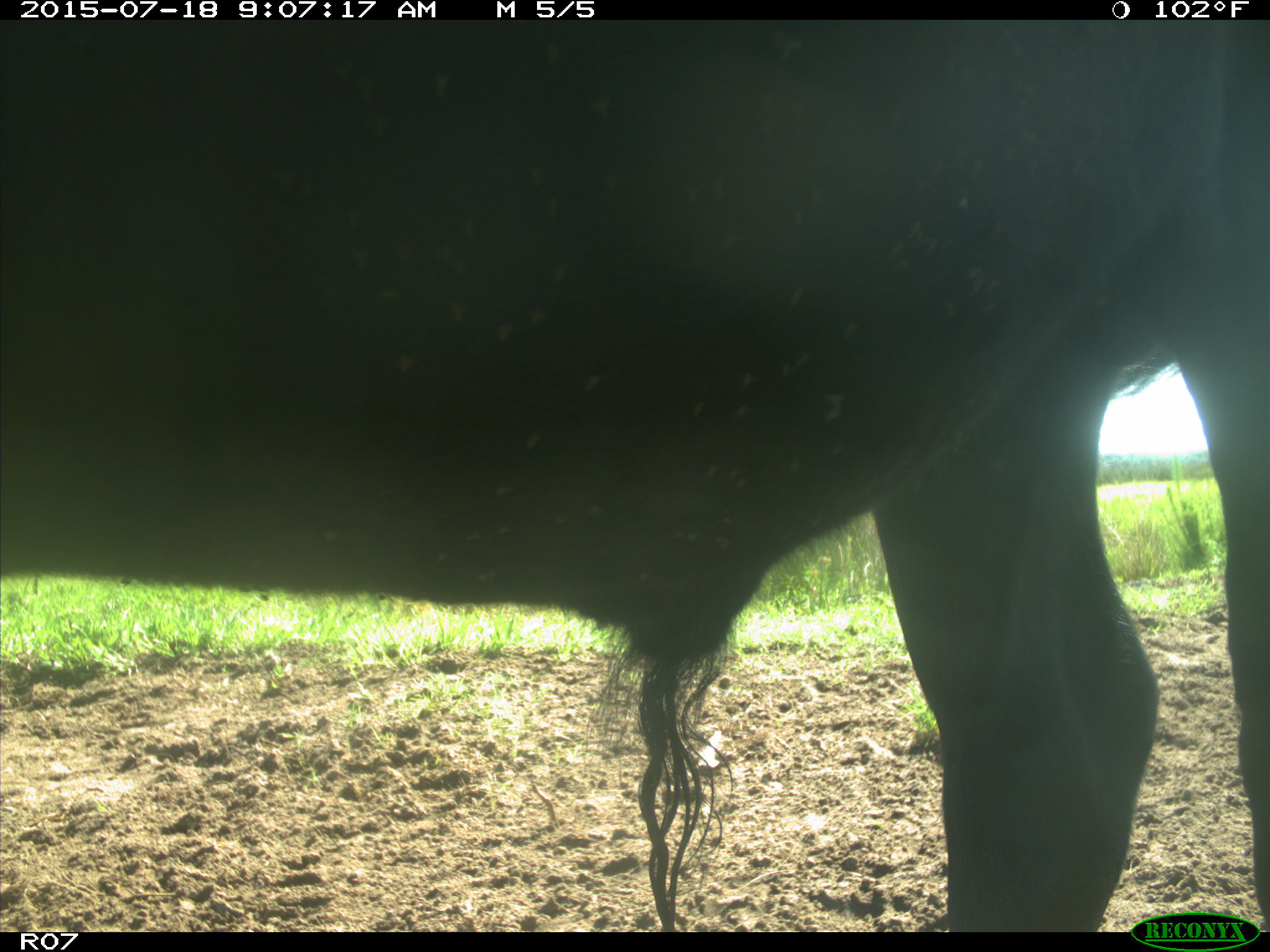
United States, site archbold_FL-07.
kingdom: Animalia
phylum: Chordata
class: Mammalia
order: Artiodactyla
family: Bovidae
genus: Bos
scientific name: Bos taurus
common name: domestic cow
Bos taurus (domestic cow).